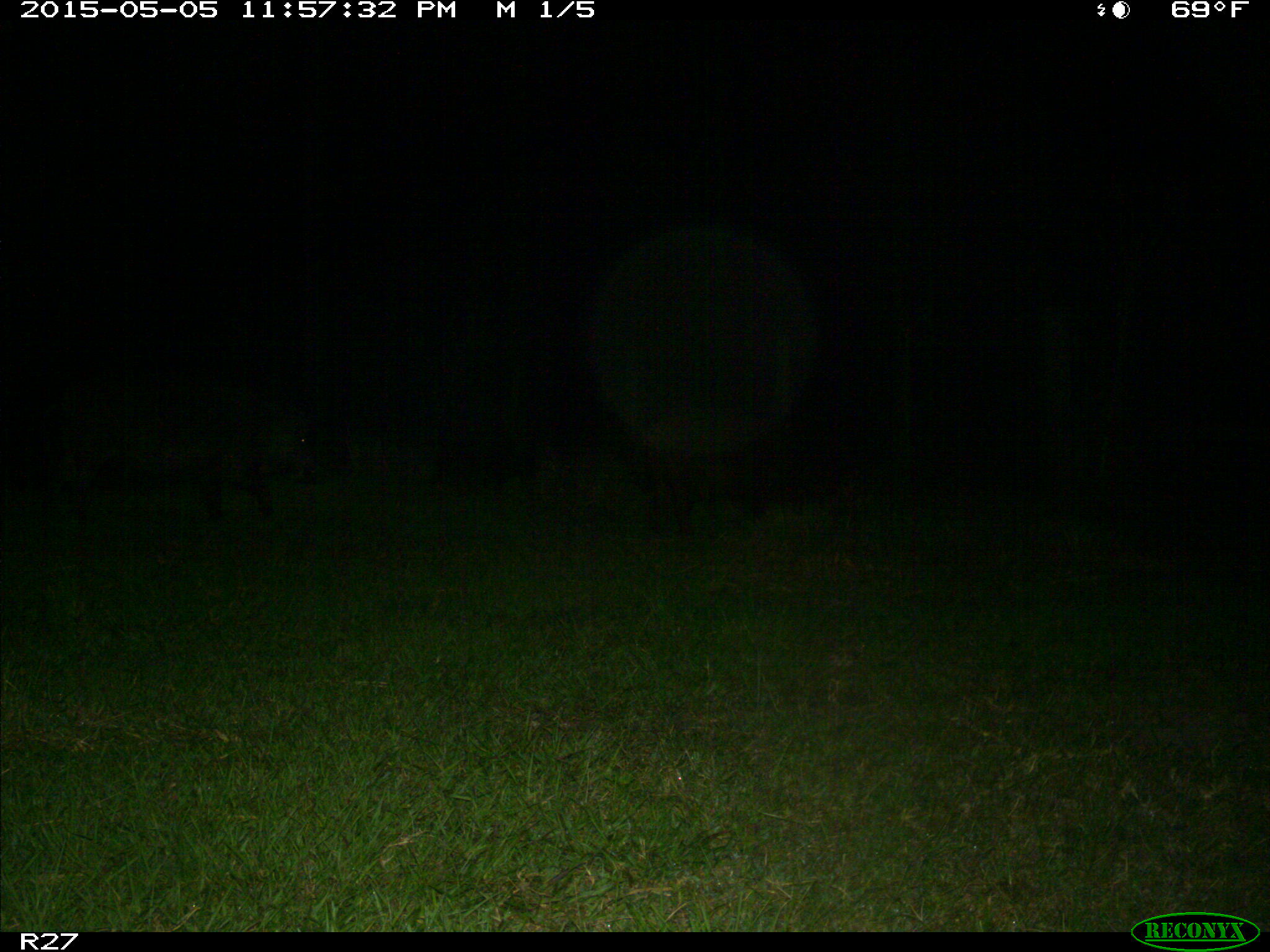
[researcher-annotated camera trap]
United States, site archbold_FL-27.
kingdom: Animalia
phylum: Chordata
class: Mammalia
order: Artiodactyla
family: Suidae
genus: Sus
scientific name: Sus scrofa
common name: wild boar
Sus scrofa (wild boar).